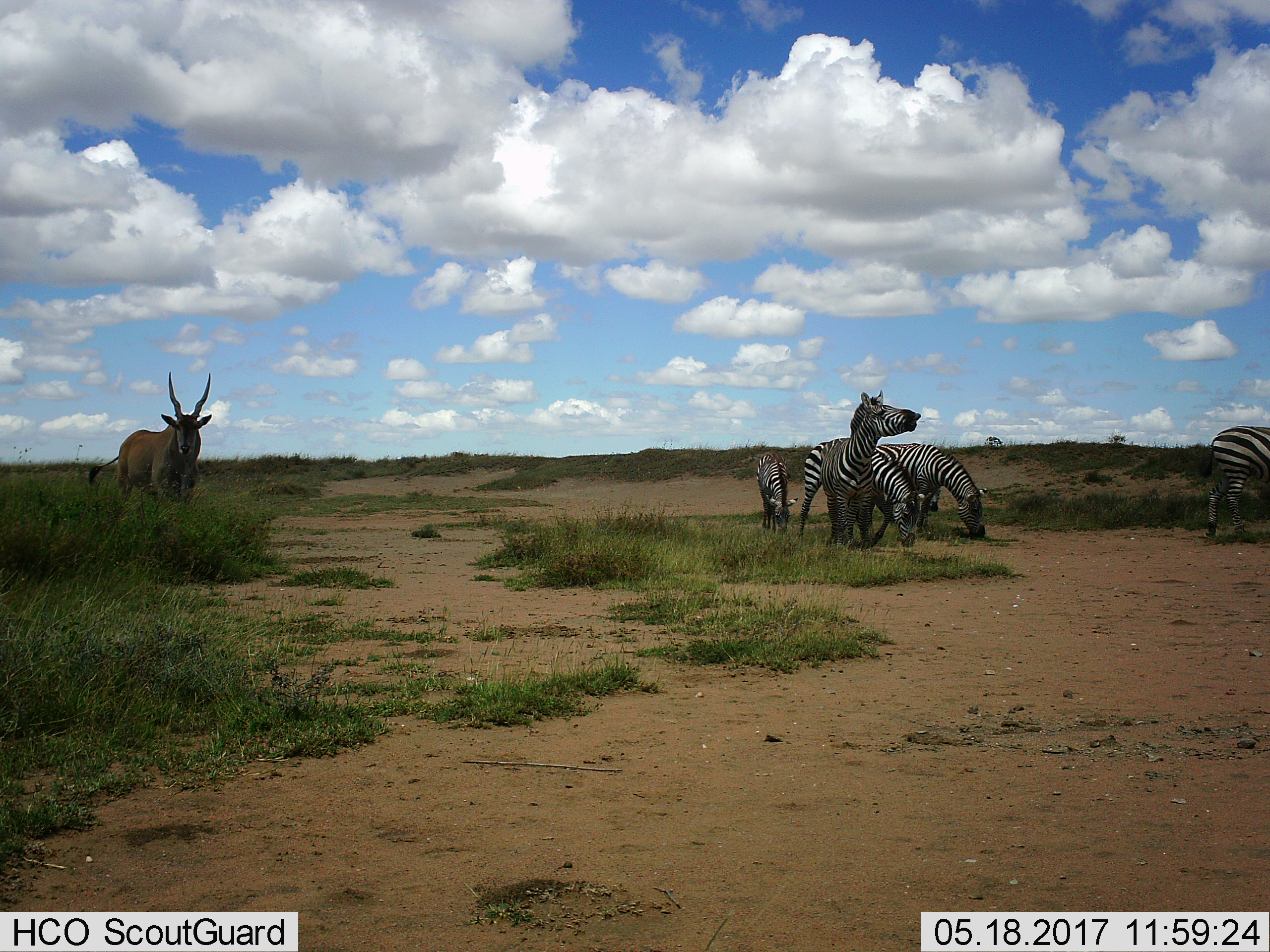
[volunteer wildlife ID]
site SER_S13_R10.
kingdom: Animalia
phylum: Chordata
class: Mammalia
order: Artiodactyla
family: Bovidae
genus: Tragelaphus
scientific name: Tragelaphus oryx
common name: eland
Eland (Tragelaphus oryx), count 1. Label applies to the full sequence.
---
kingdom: Animalia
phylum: Chordata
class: Mammalia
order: Perissodactyla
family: Equidae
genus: Equus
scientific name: Equus quagga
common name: plains zebra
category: zebraplains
Zebraplains (plains zebra) (Equus quagga), count 6. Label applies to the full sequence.